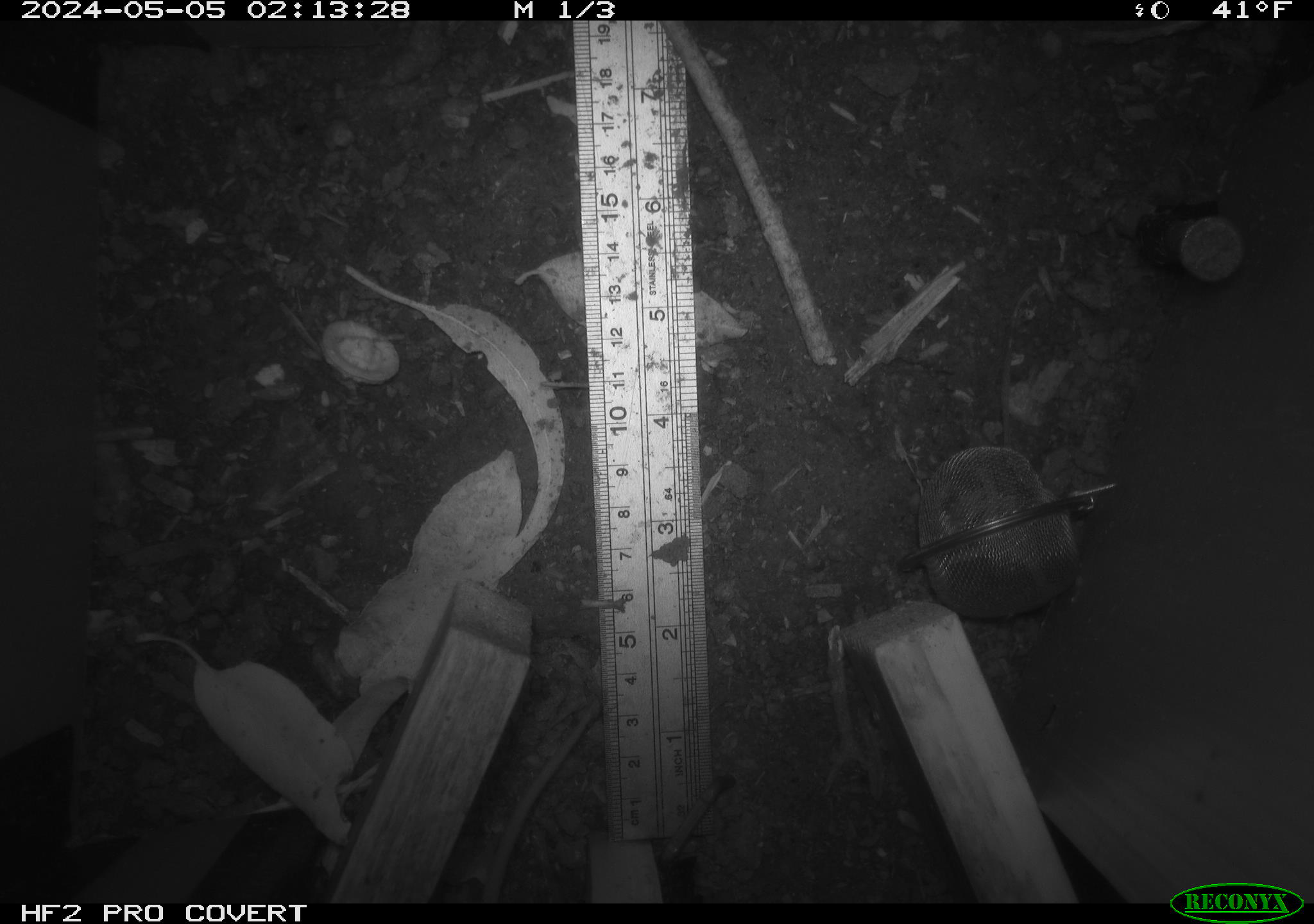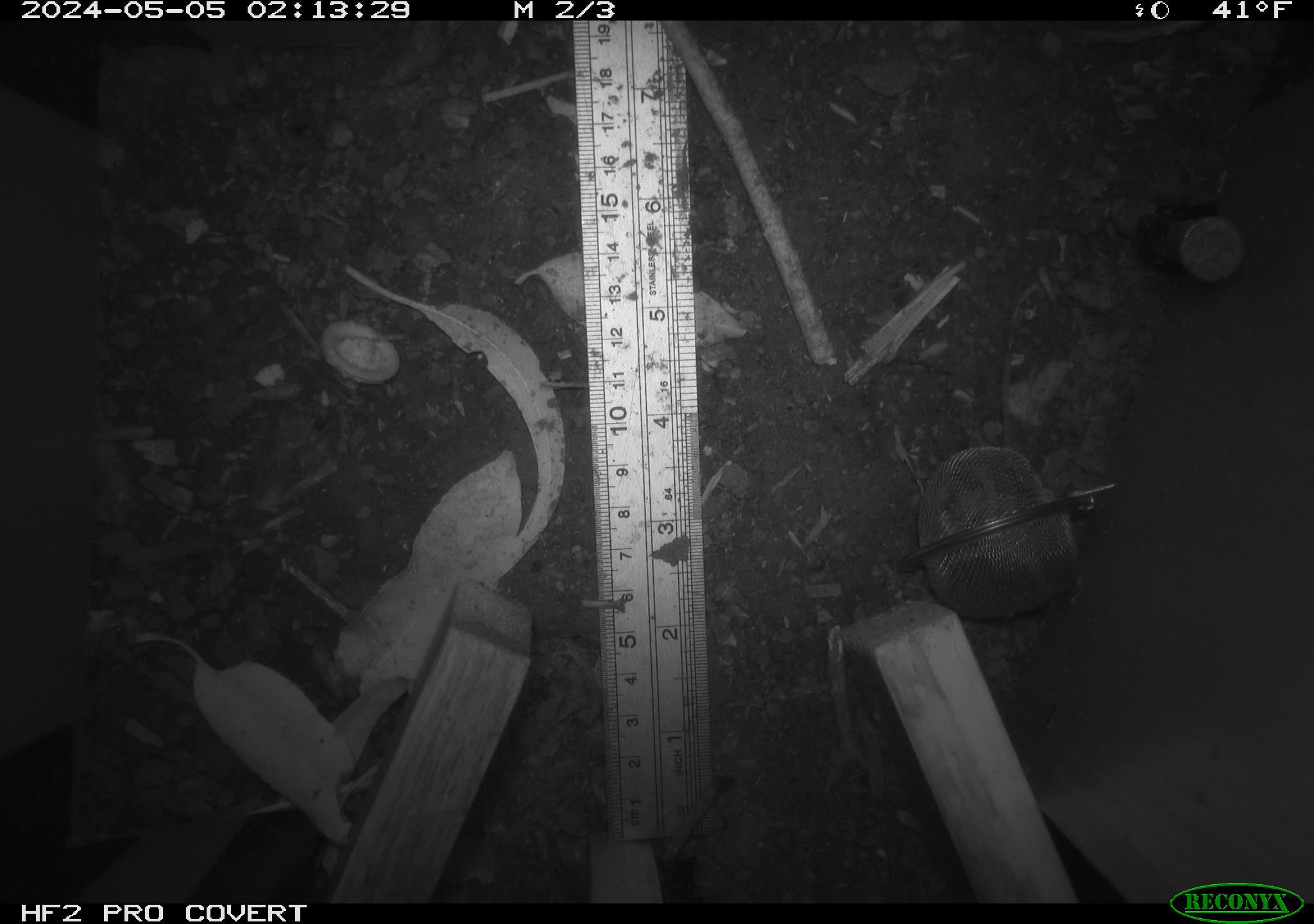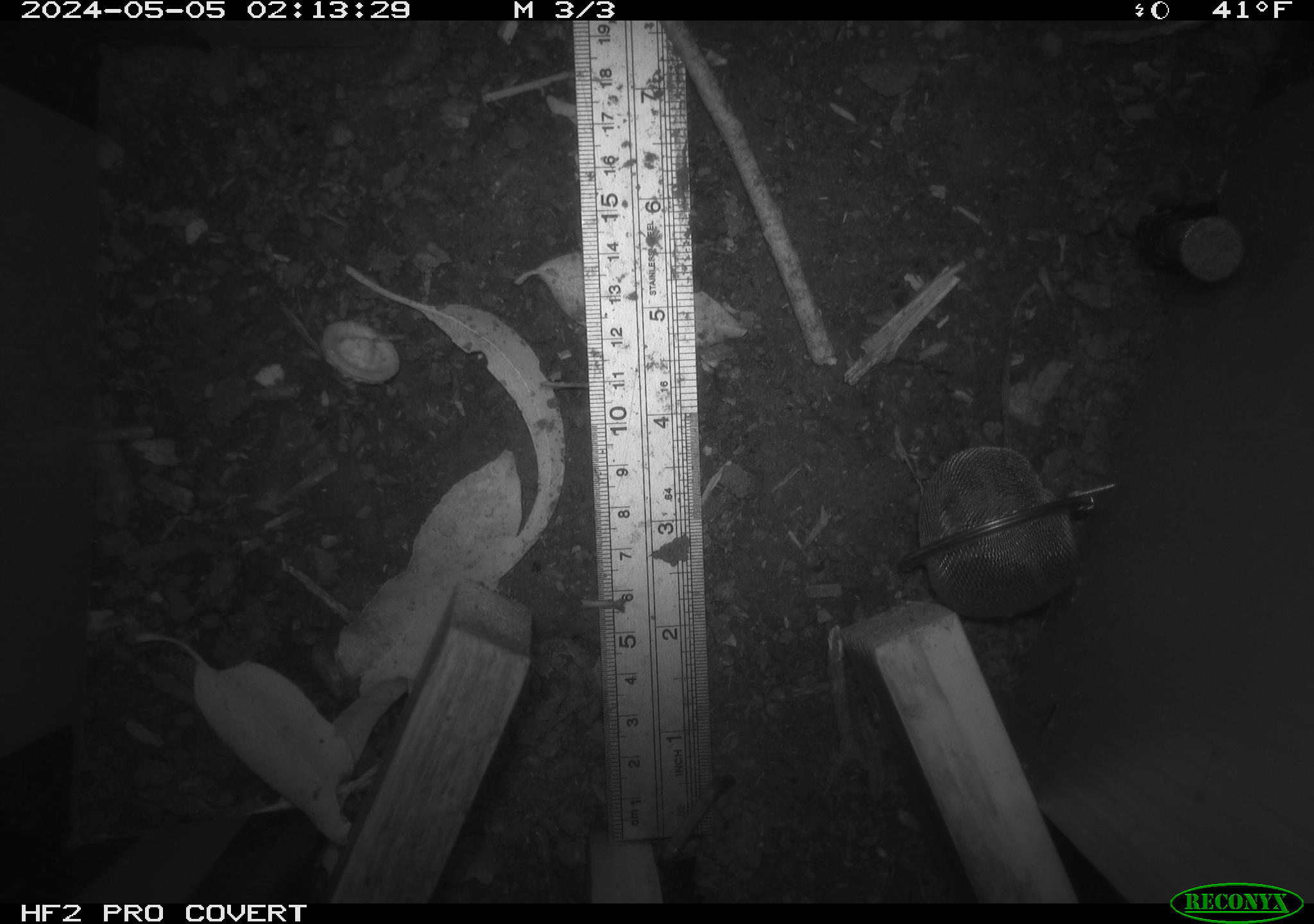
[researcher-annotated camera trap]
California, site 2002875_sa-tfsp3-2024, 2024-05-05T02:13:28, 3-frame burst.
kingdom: Animalia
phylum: Chordata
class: Mammalia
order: Rodentia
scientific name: Rodentia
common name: rodent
Rodent (Rodentia).